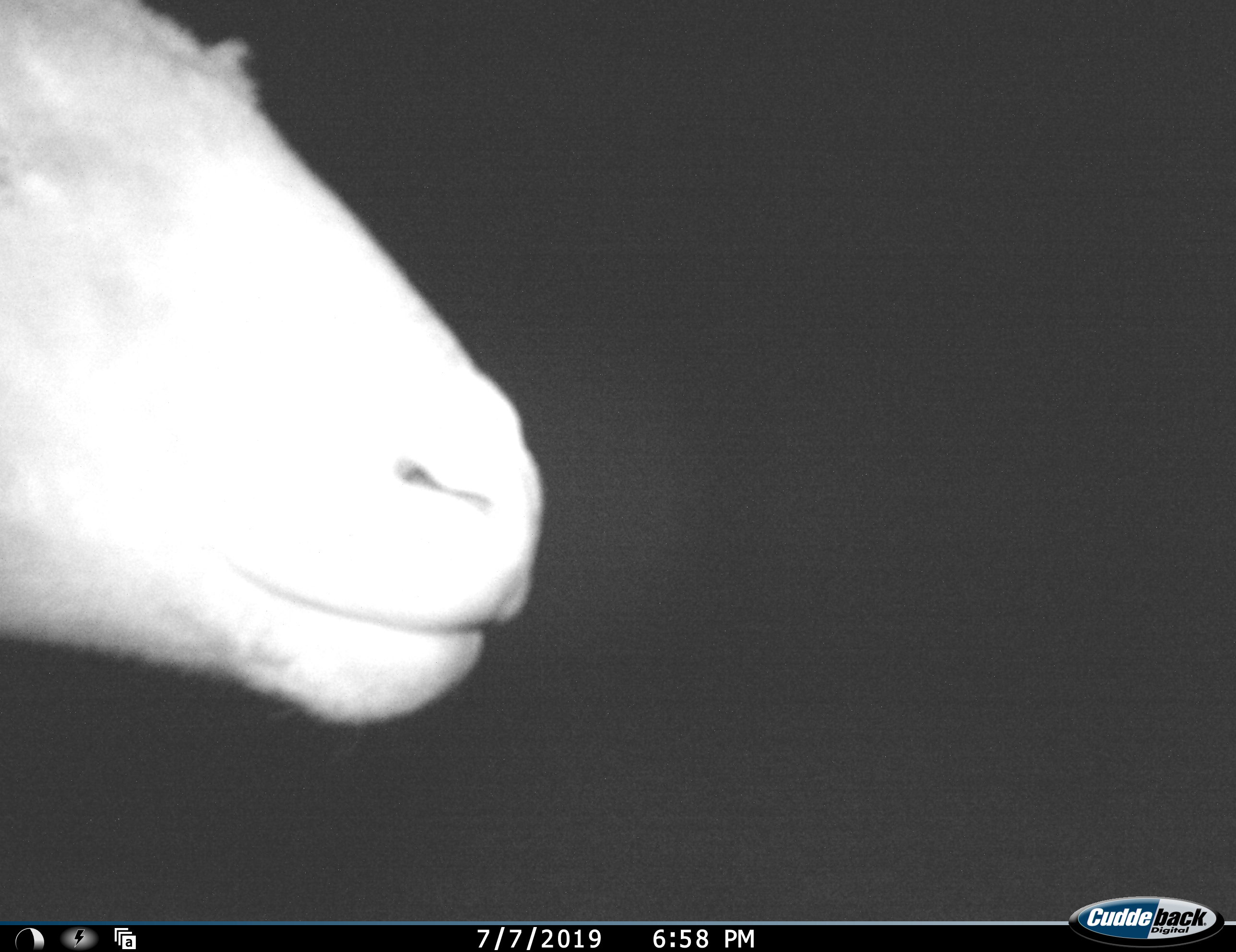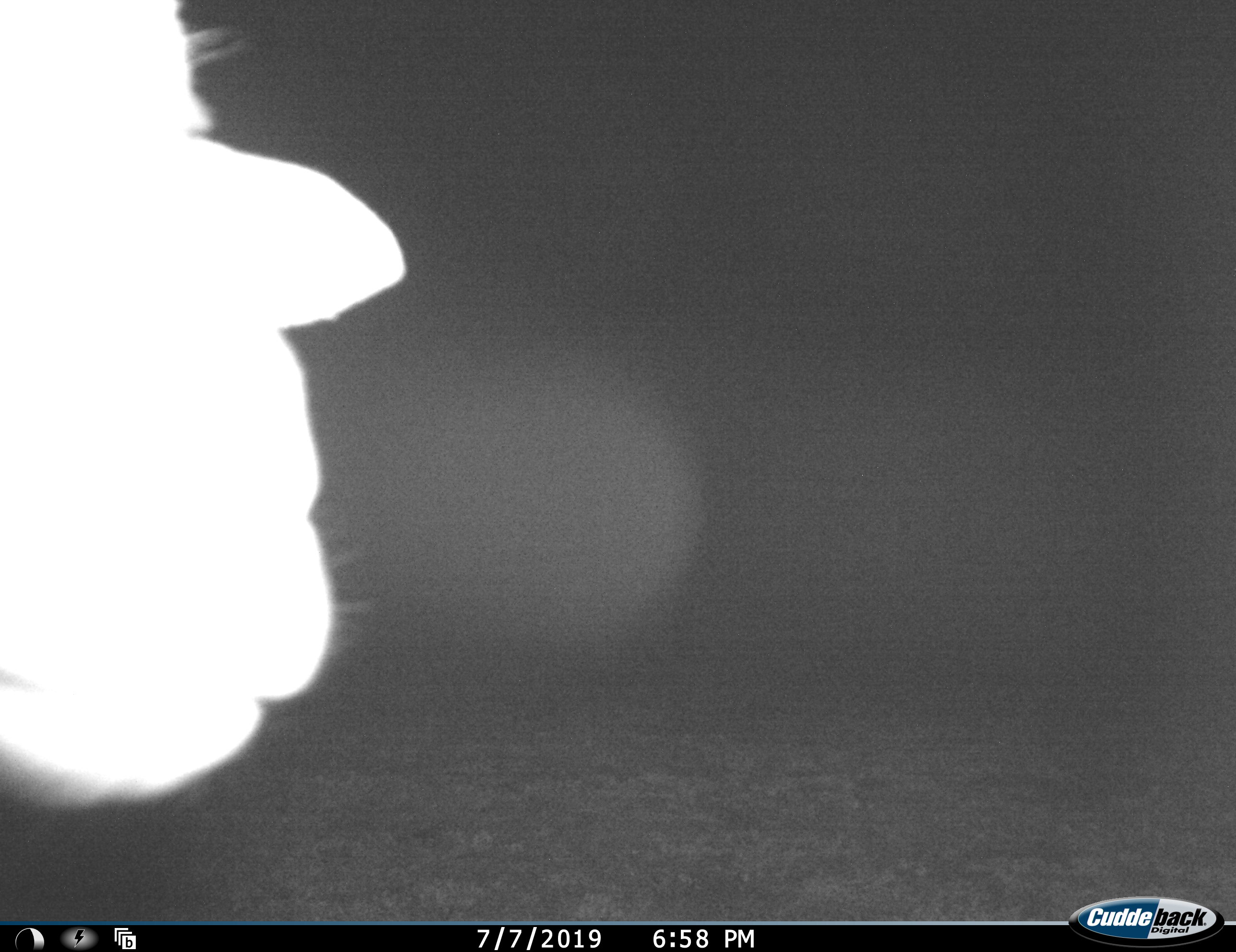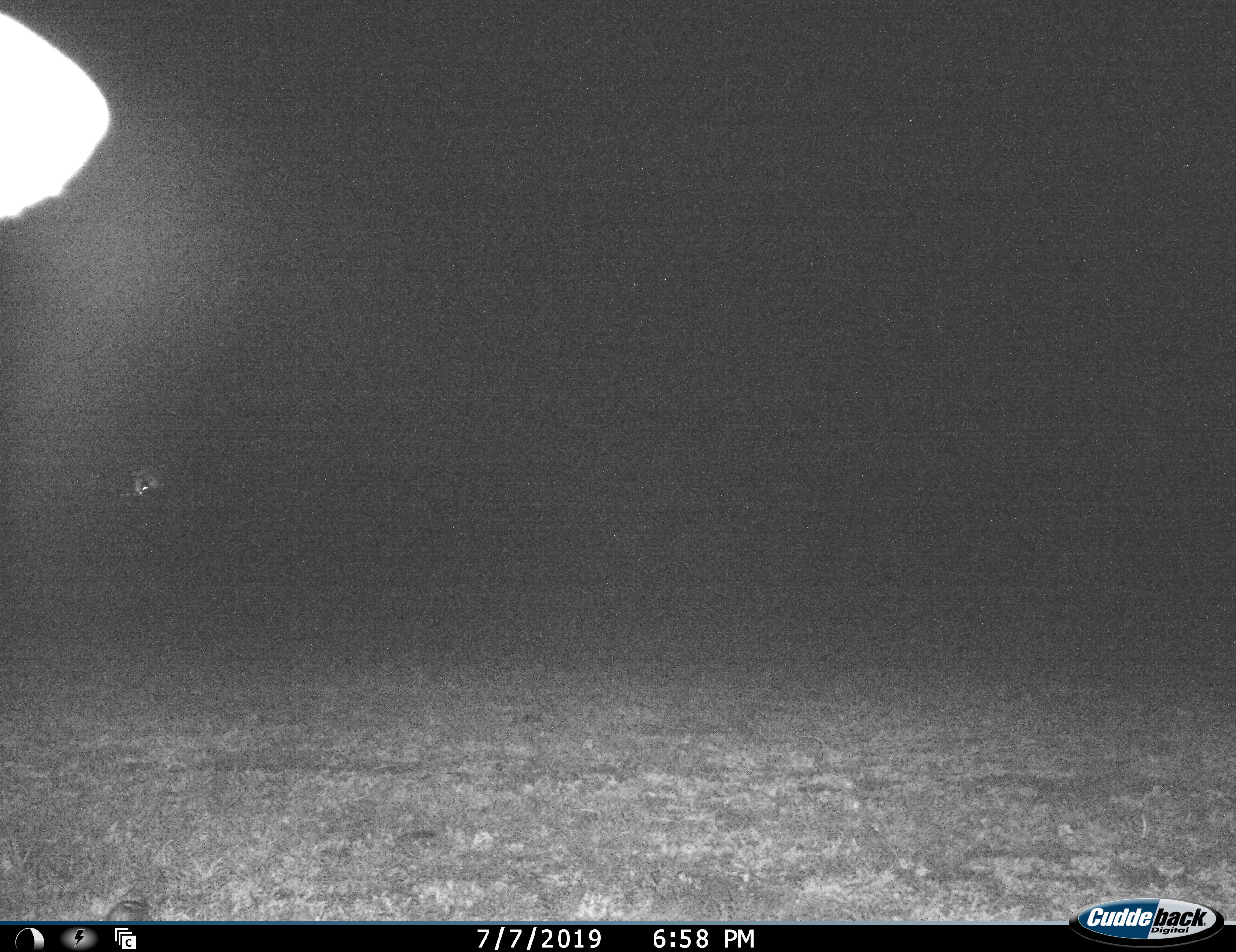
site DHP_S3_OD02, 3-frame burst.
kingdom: Animalia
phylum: Chordata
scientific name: Vertebrata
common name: domestic animal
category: domesticanimal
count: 1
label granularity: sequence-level